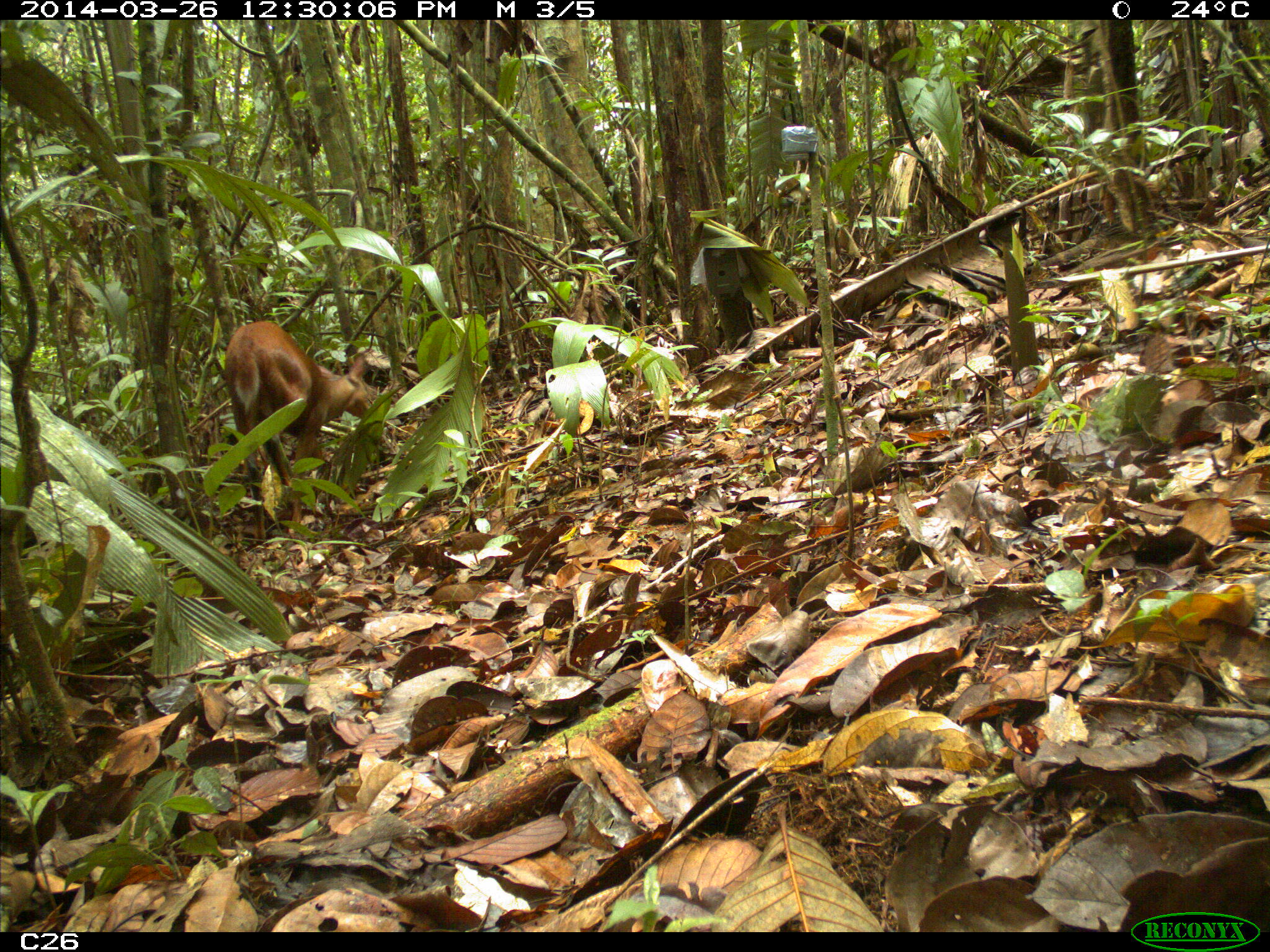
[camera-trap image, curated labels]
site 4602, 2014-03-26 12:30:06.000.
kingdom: Animalia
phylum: Chordata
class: Mammalia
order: Artiodactyla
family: Cervidae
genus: Mazama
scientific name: Mazama americana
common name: red brocket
Mazama americana (red brocket), count 1, age adult, sex male.